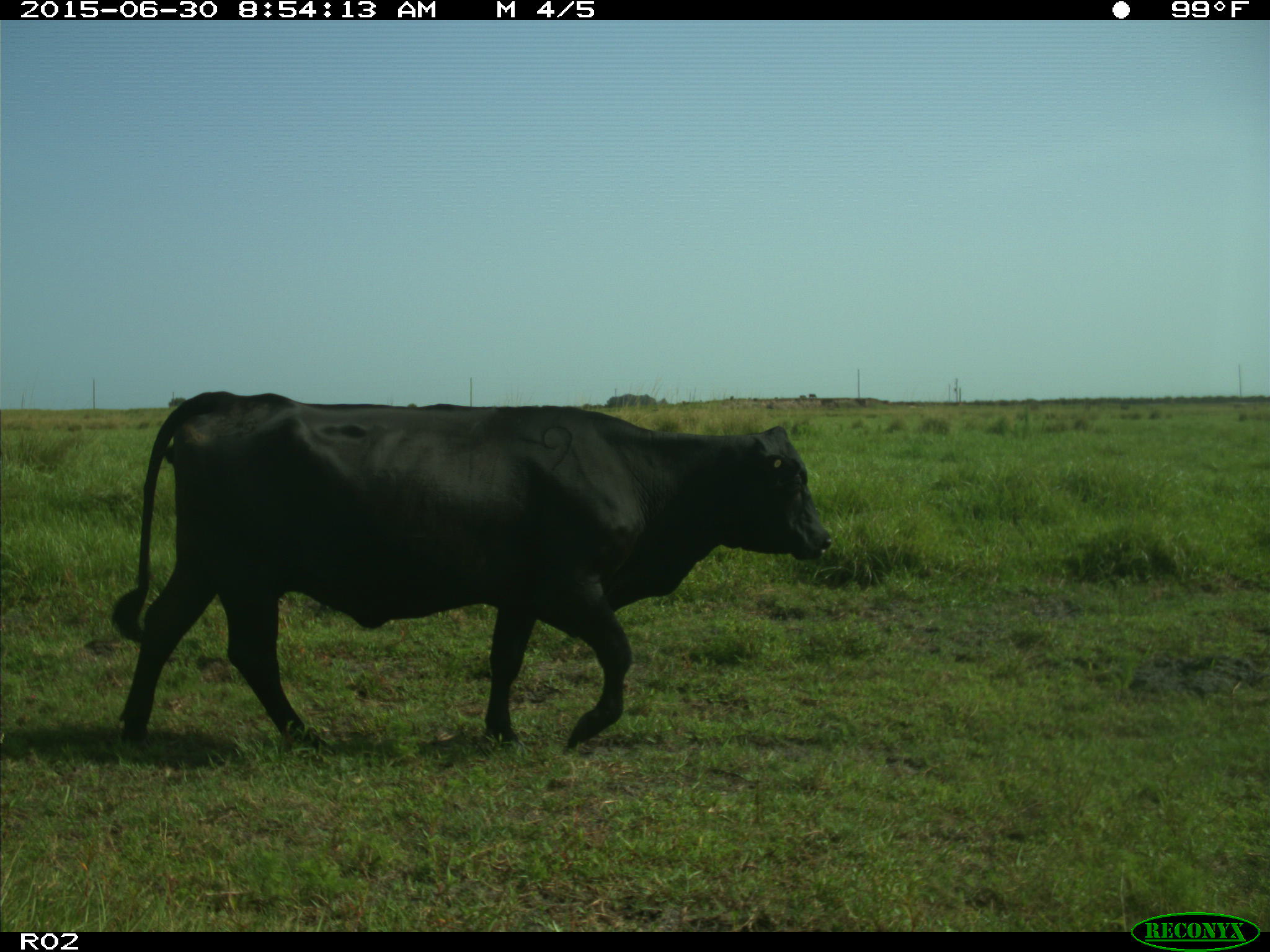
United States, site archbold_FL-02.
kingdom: Animalia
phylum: Chordata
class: Mammalia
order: Artiodactyla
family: Bovidae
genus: Bos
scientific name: Bos taurus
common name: domestic cow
Bos taurus (domestic cow).